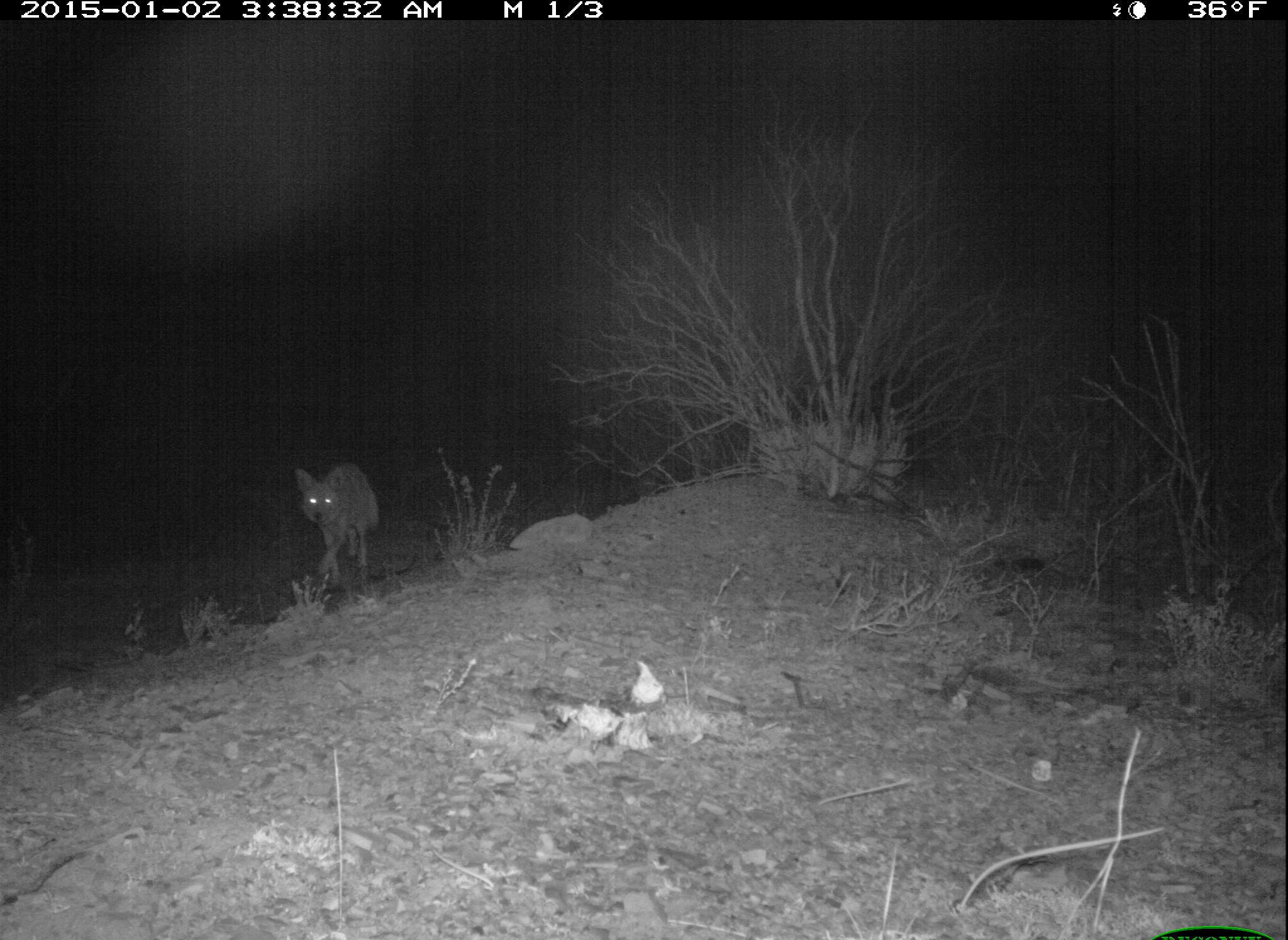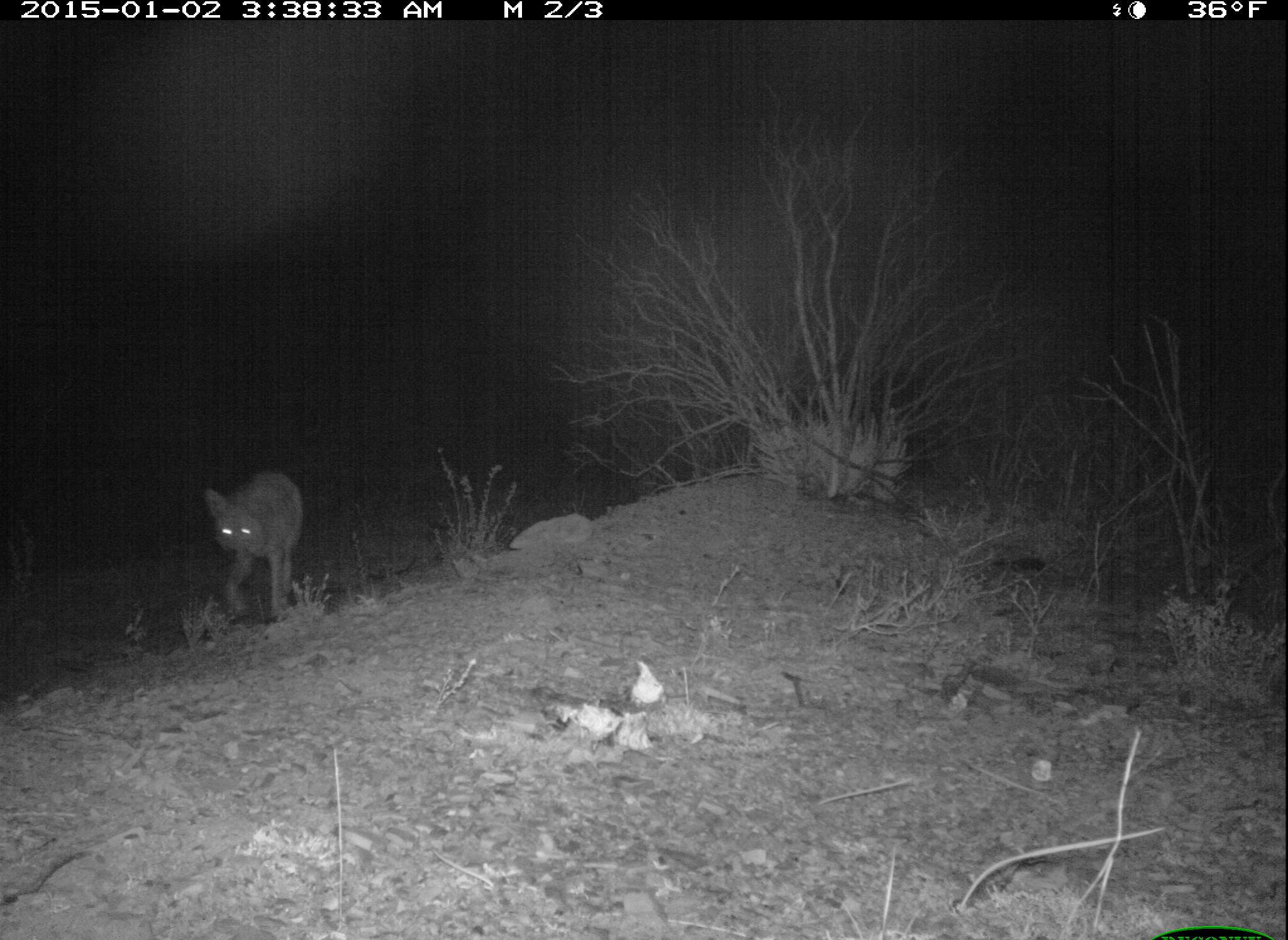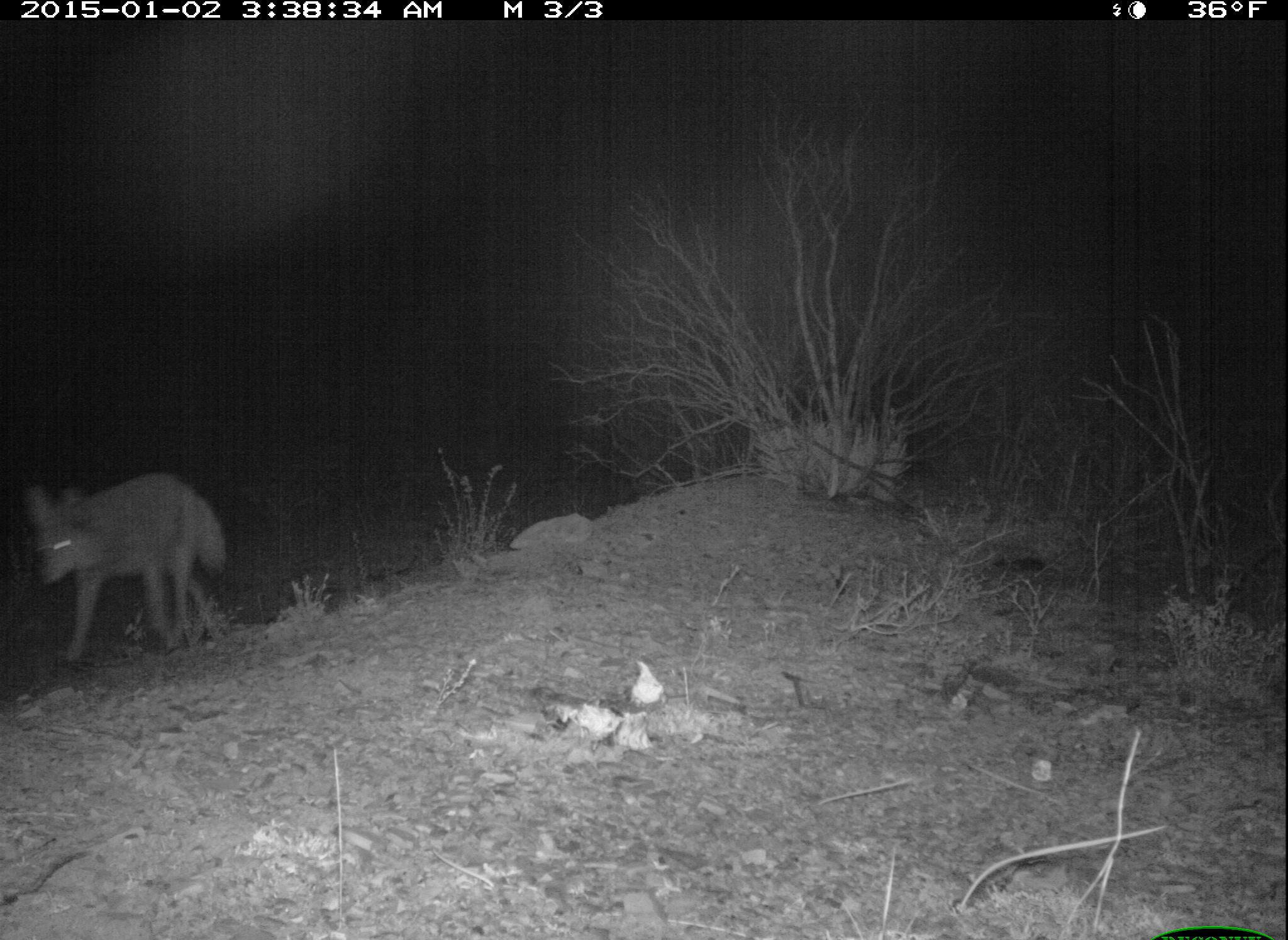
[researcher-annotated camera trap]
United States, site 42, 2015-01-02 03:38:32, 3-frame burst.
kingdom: Animalia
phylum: Chordata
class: Mammalia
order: Carnivora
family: Canidae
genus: Canis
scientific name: Canis latrans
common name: coyote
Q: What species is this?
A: Coyote (Canis latrans).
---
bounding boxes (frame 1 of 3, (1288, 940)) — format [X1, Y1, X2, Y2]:
coyote: [293, 462, 380, 591]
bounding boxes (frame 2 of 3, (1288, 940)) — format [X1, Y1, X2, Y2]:
coyote: [202, 470, 305, 620]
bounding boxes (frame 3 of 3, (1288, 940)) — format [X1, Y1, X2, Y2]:
coyote: [23, 469, 226, 667]